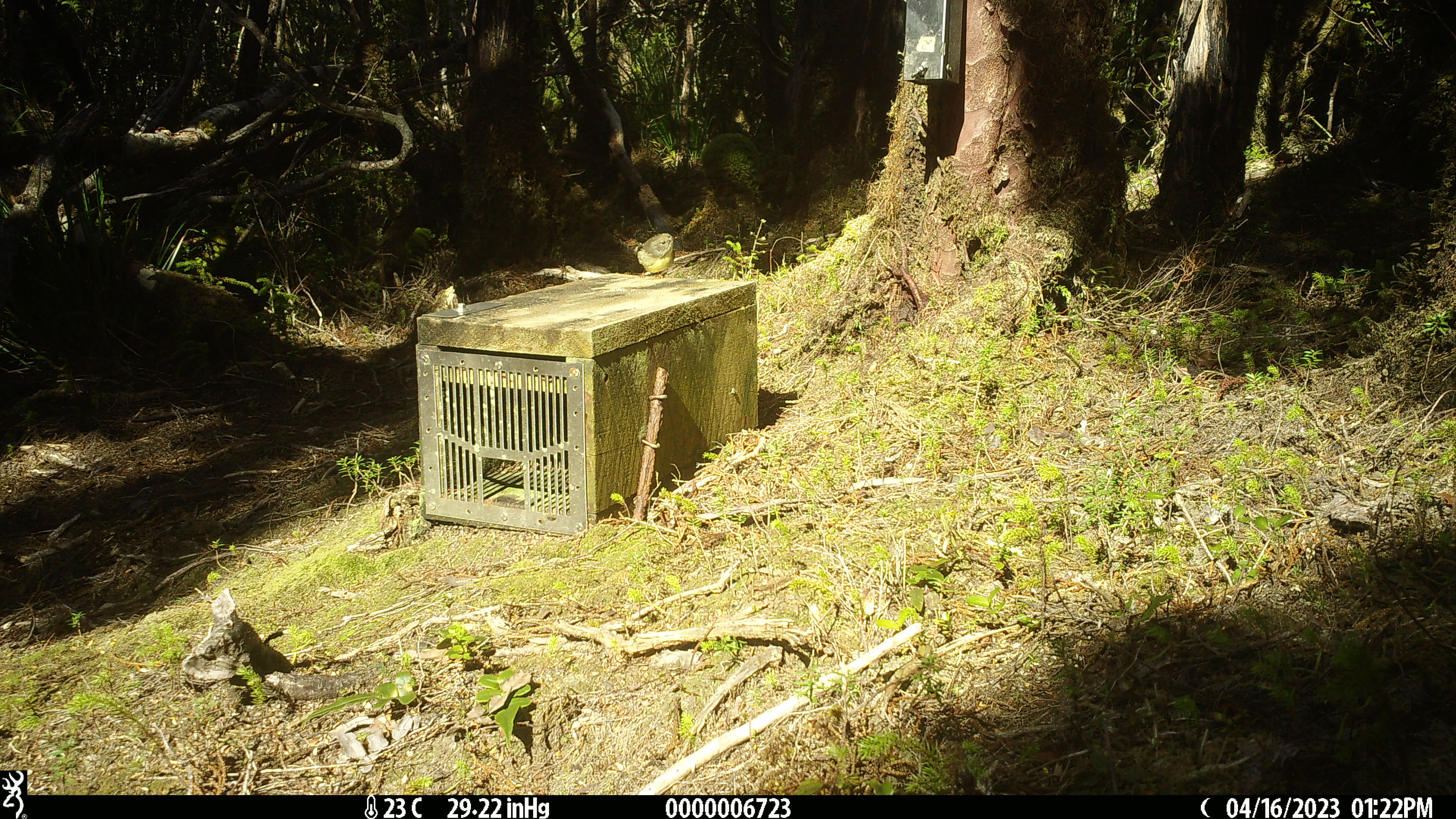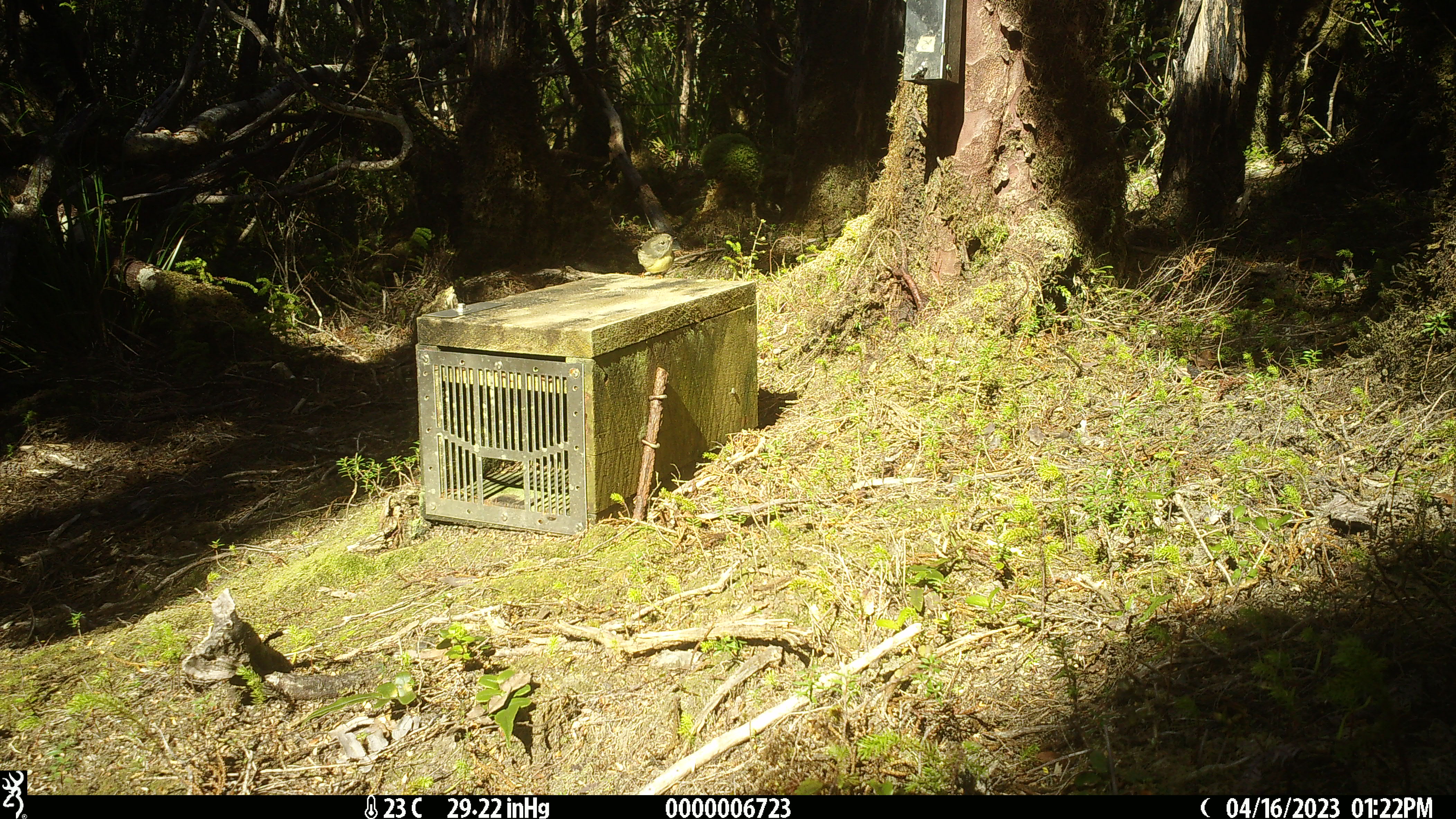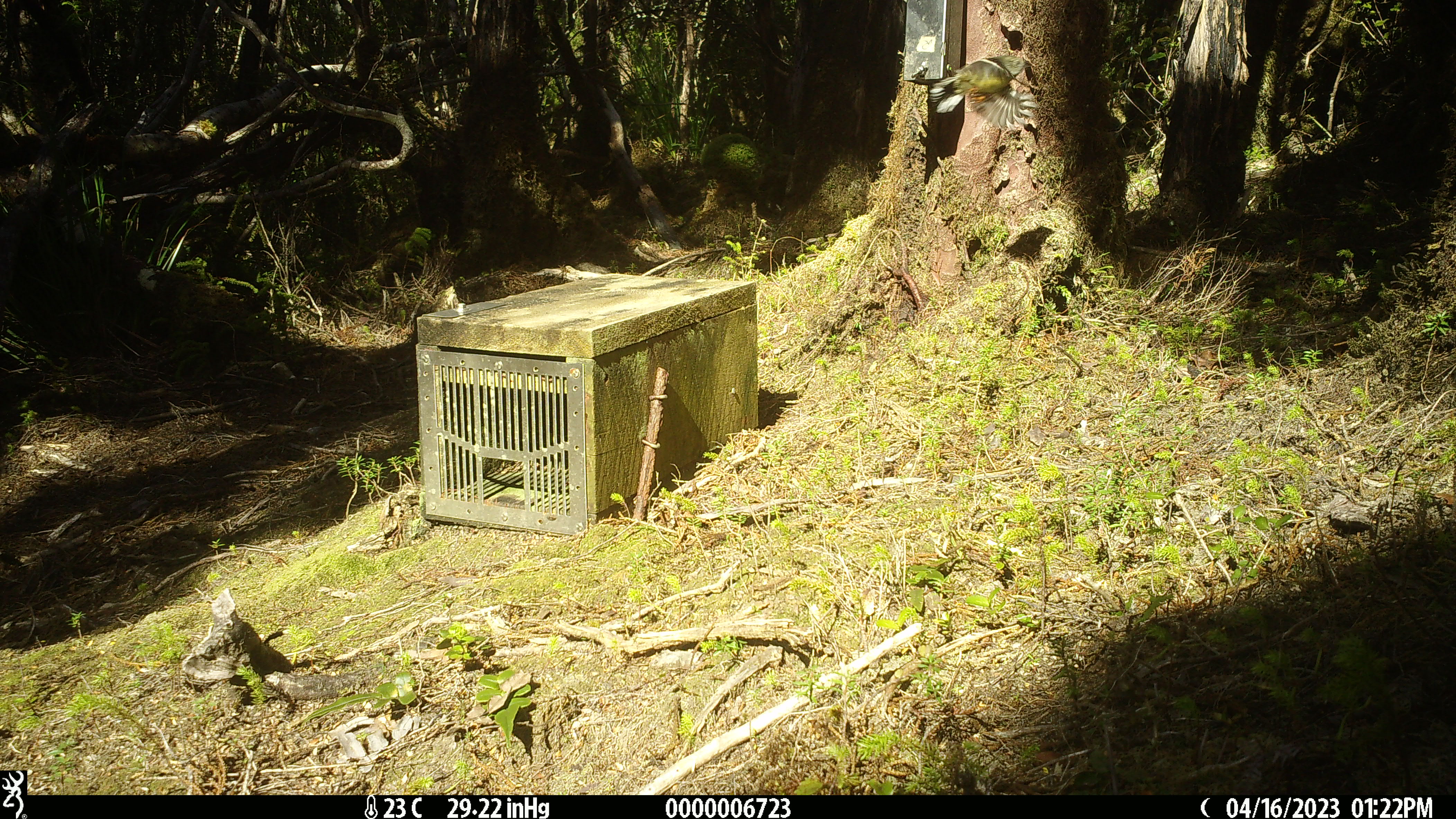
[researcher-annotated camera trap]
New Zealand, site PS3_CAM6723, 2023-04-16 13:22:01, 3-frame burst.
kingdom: Animalia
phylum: Chordata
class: Aves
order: Passeriformes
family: Petroicidae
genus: Petroica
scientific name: Petroica macrocephala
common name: tomtit